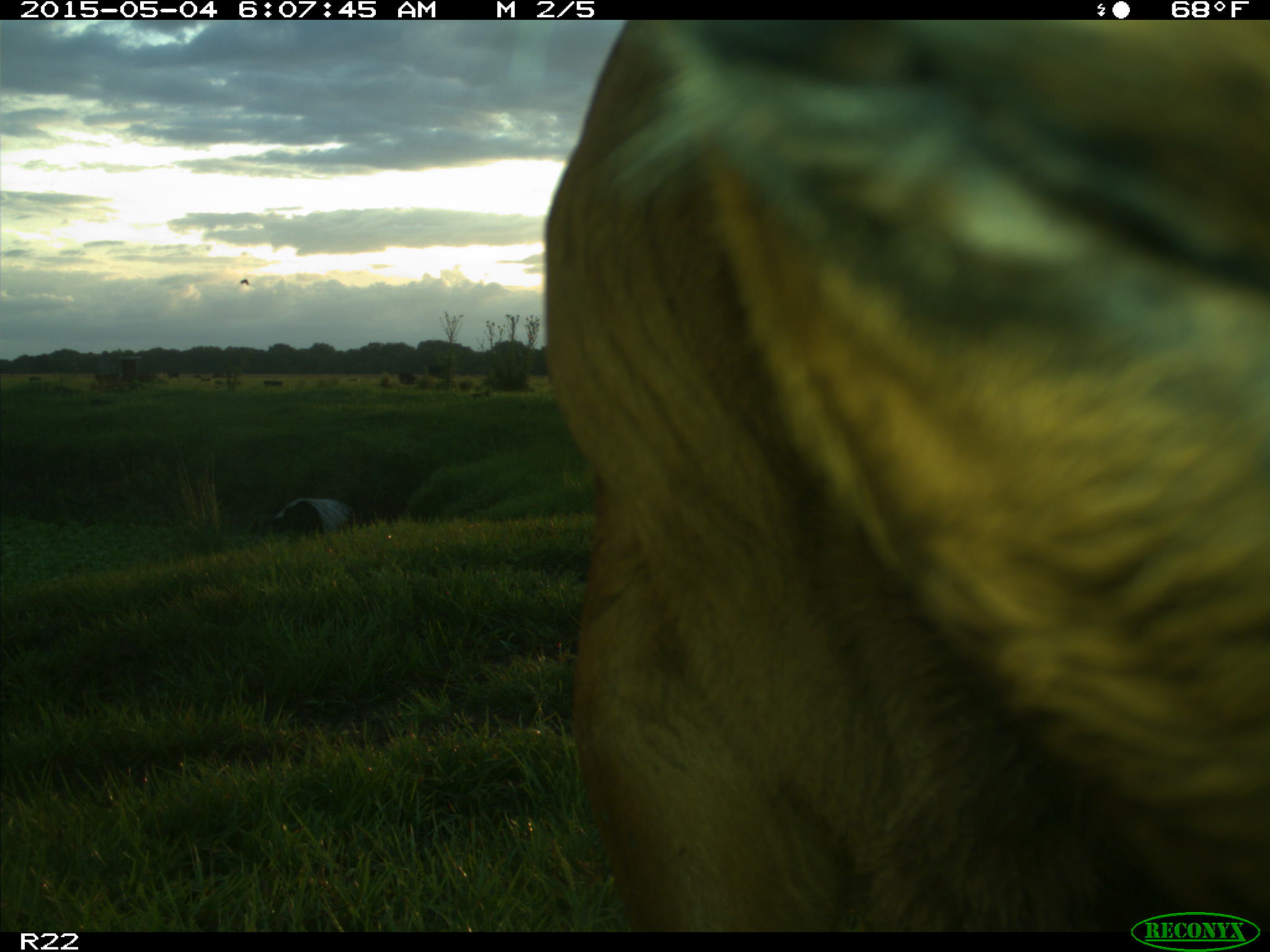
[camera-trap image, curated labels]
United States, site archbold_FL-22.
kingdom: Animalia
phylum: Chordata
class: Mammalia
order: Artiodactyla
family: Bovidae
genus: Bos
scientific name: Bos taurus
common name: domestic cow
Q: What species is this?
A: Bos taurus (domestic cow).